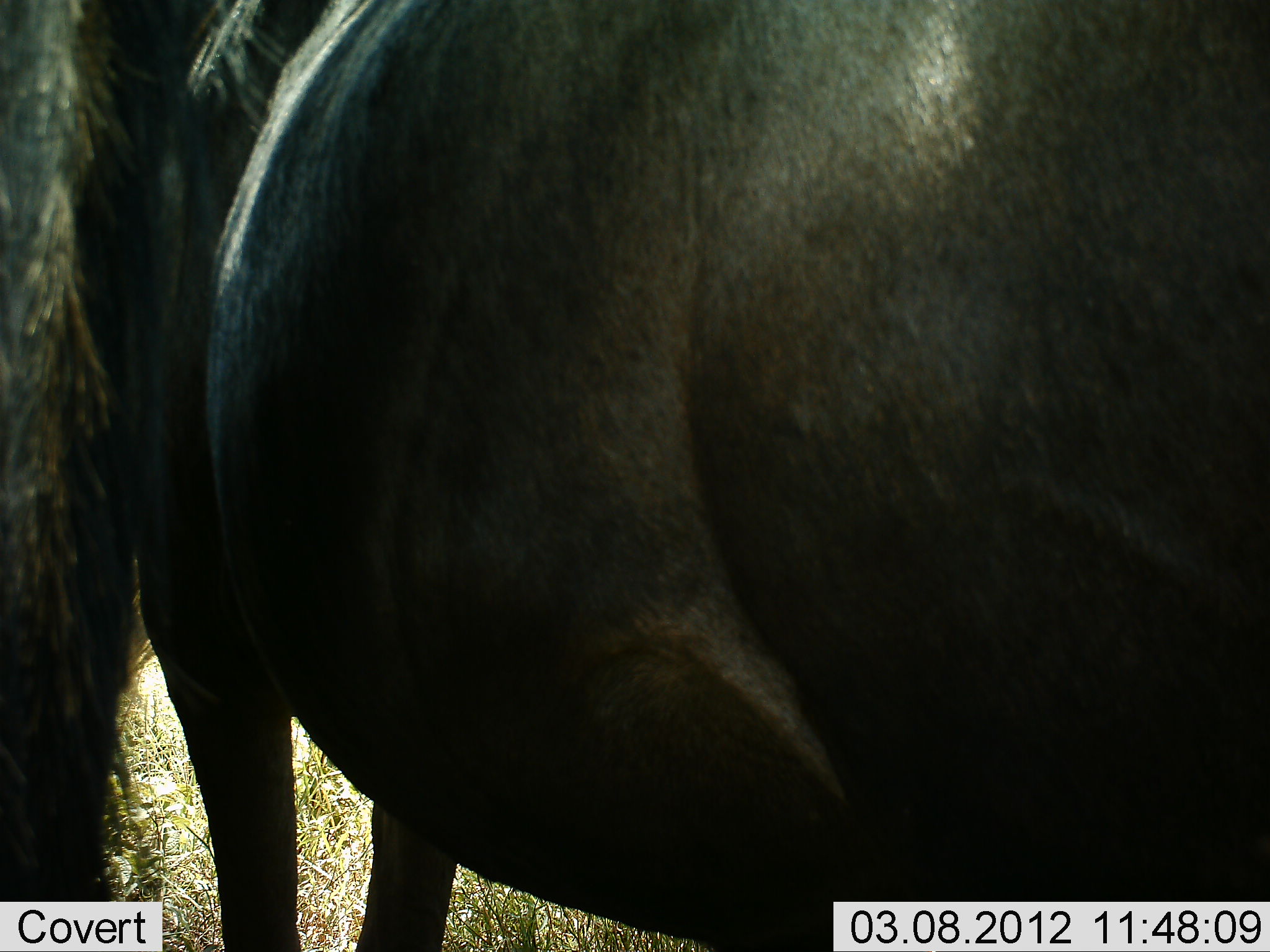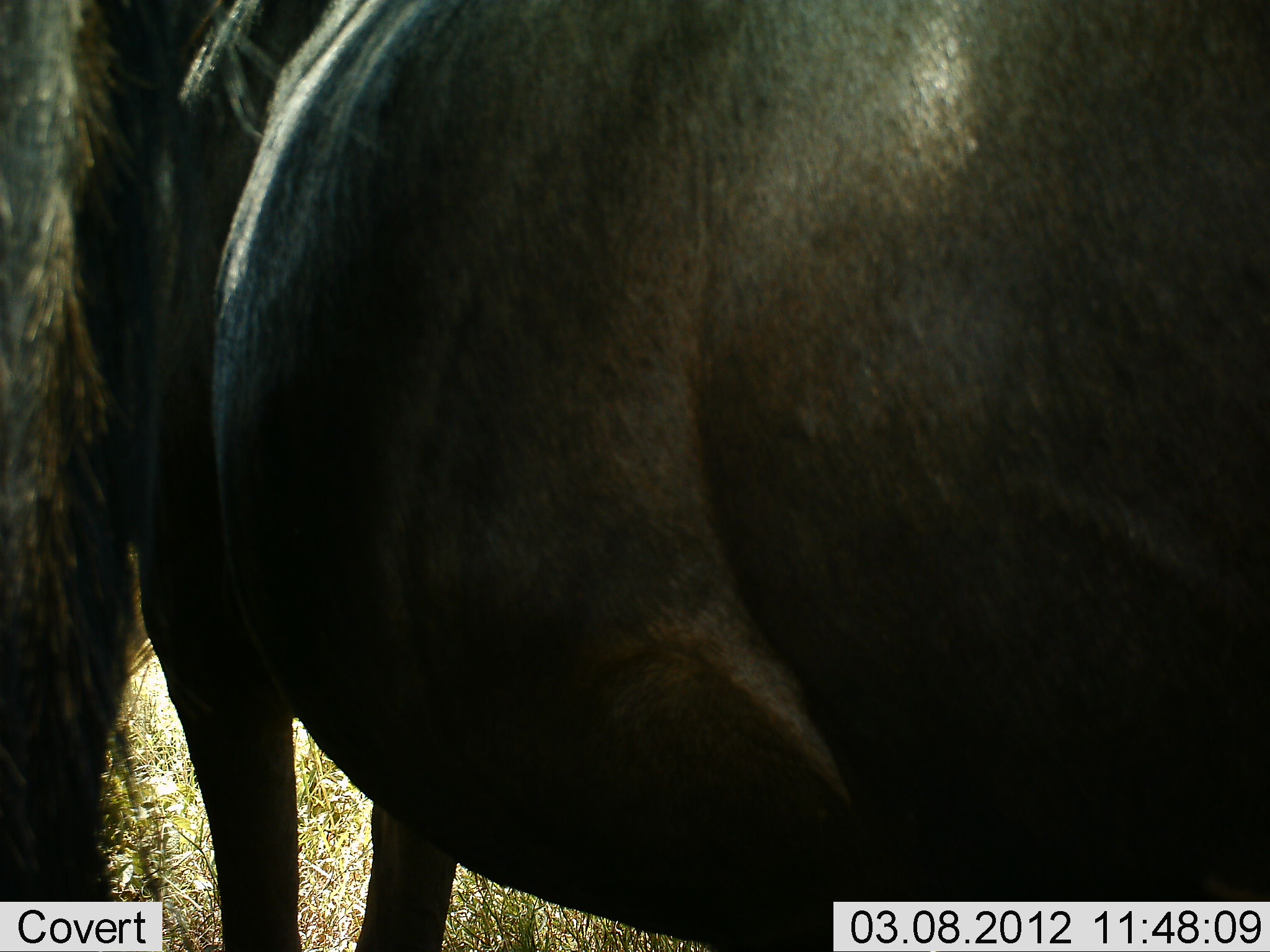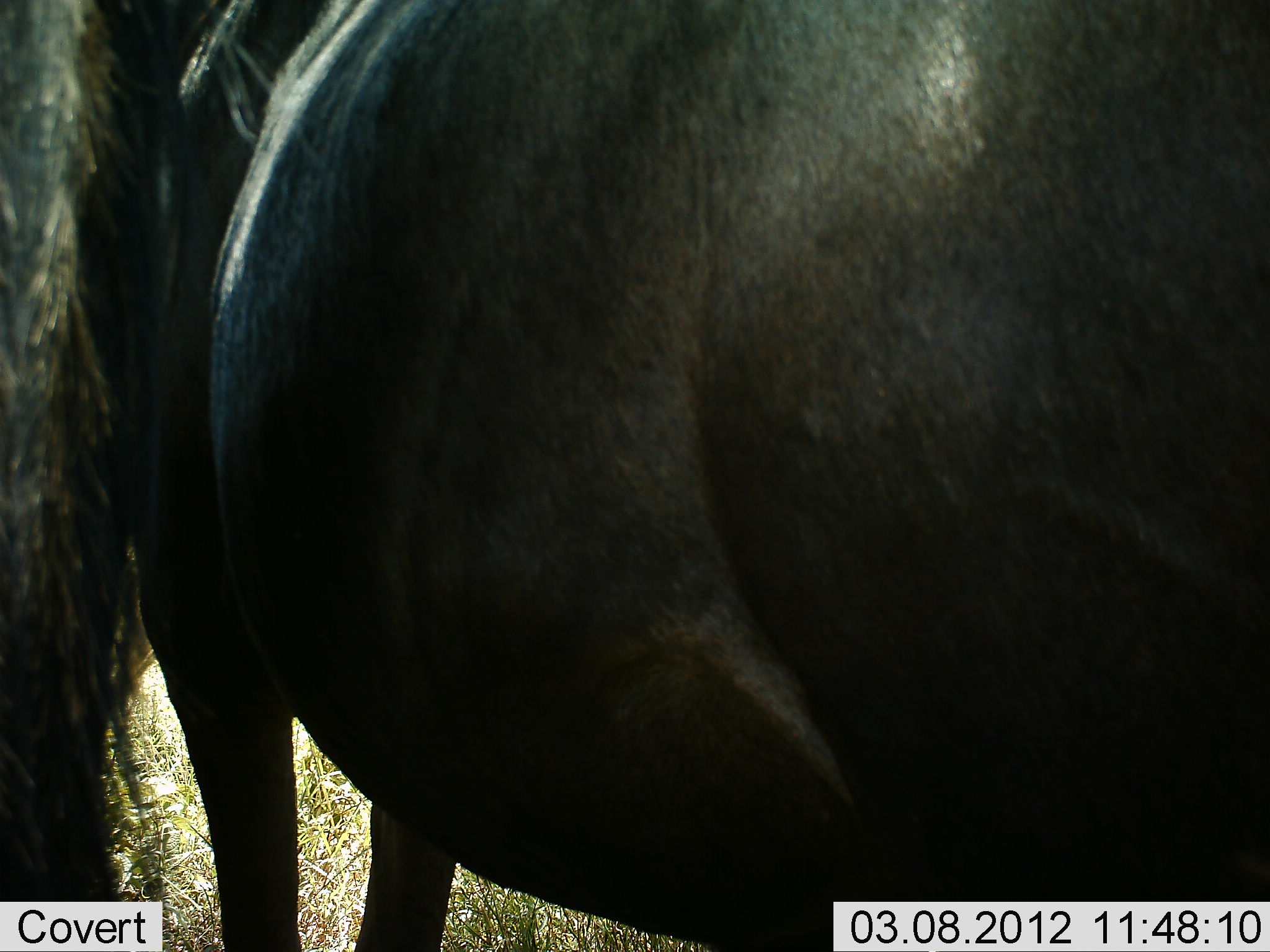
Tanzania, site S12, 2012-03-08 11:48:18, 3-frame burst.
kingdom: Animalia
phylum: Chordata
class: Mammalia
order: Artiodactyla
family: Bovidae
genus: Connochaetes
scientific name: Connochaetes taurinus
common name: blue wildebeest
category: wildebeest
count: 2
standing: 100%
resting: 0%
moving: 0%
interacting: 0%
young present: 0%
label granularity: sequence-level